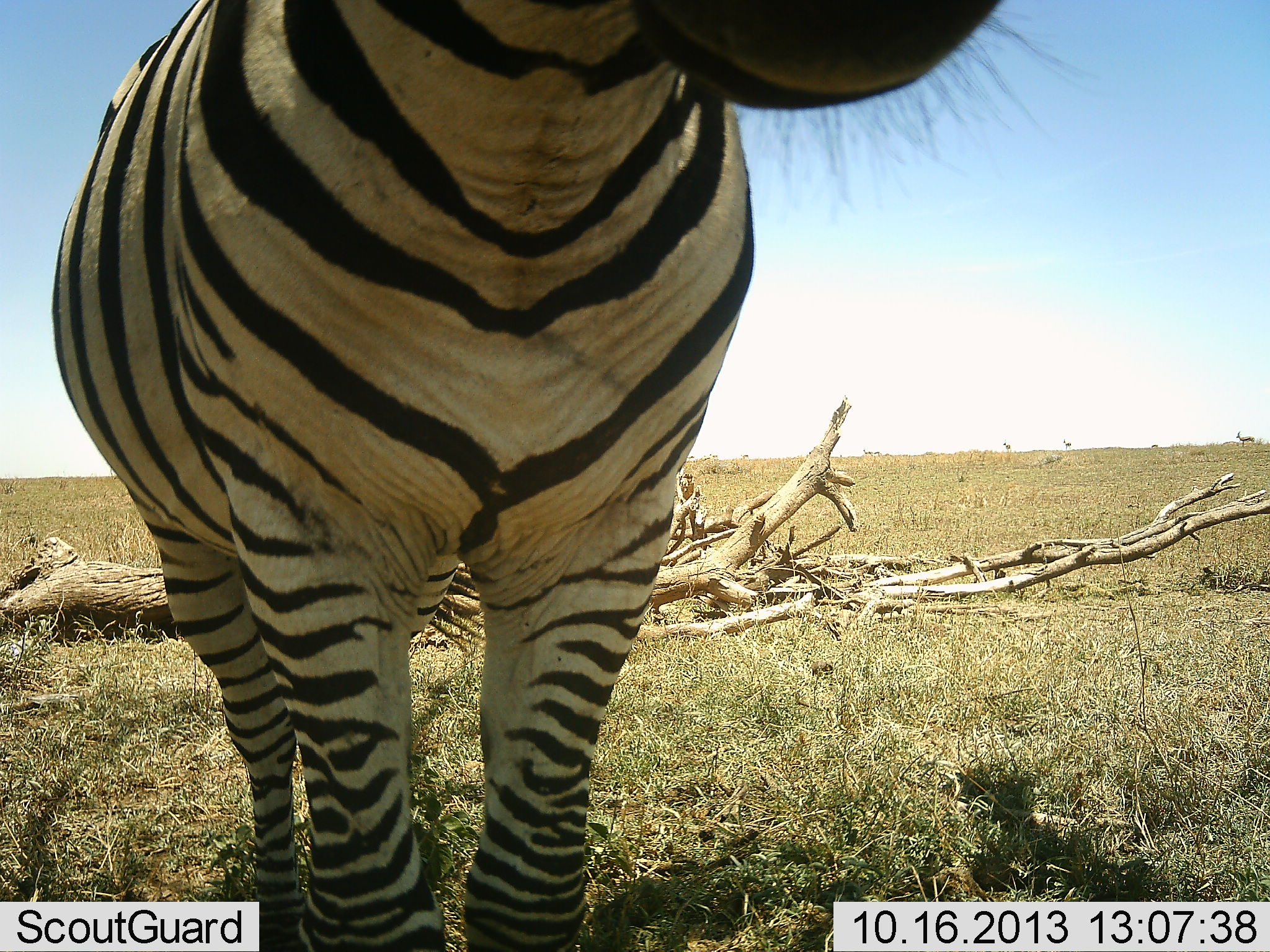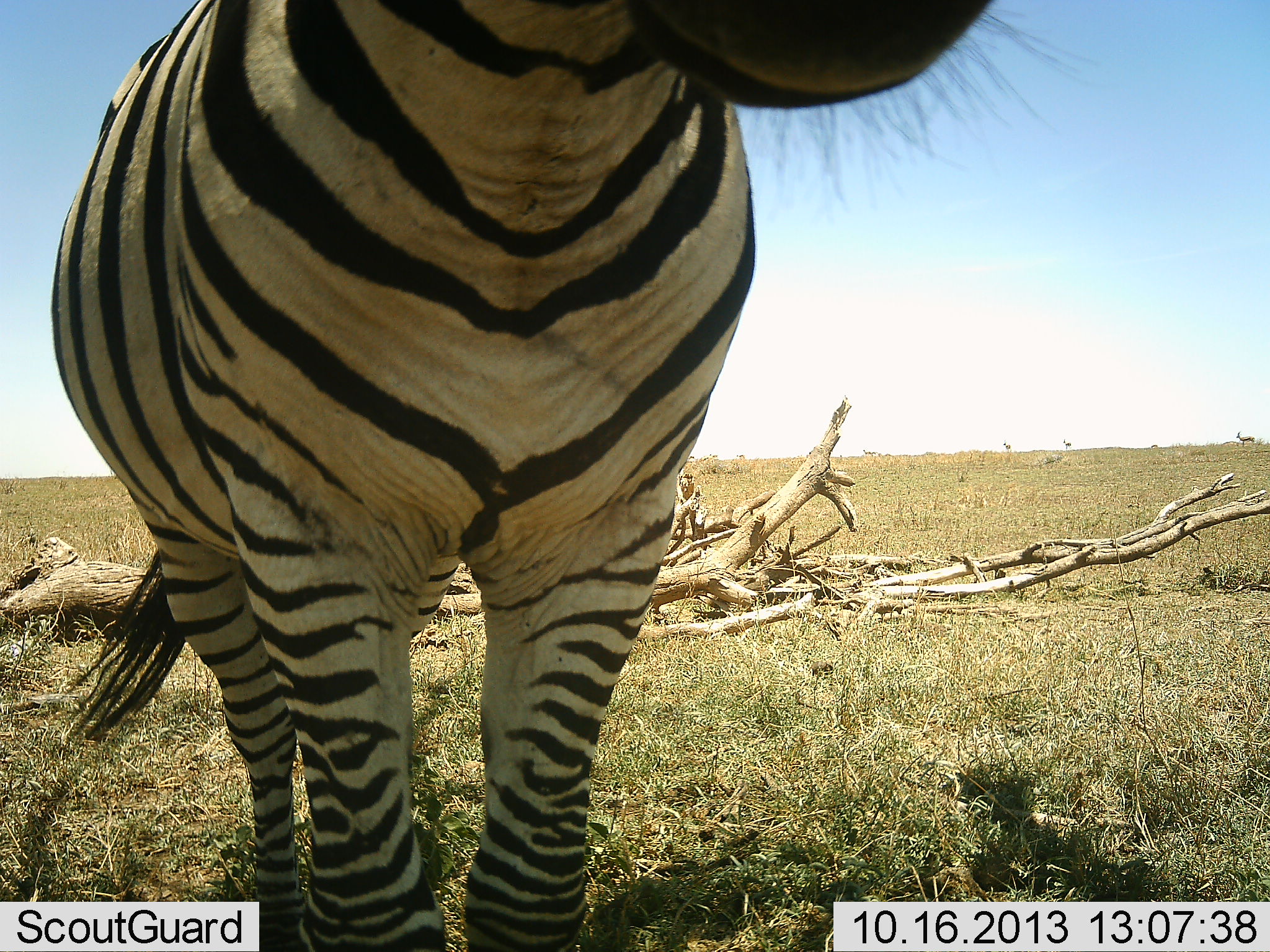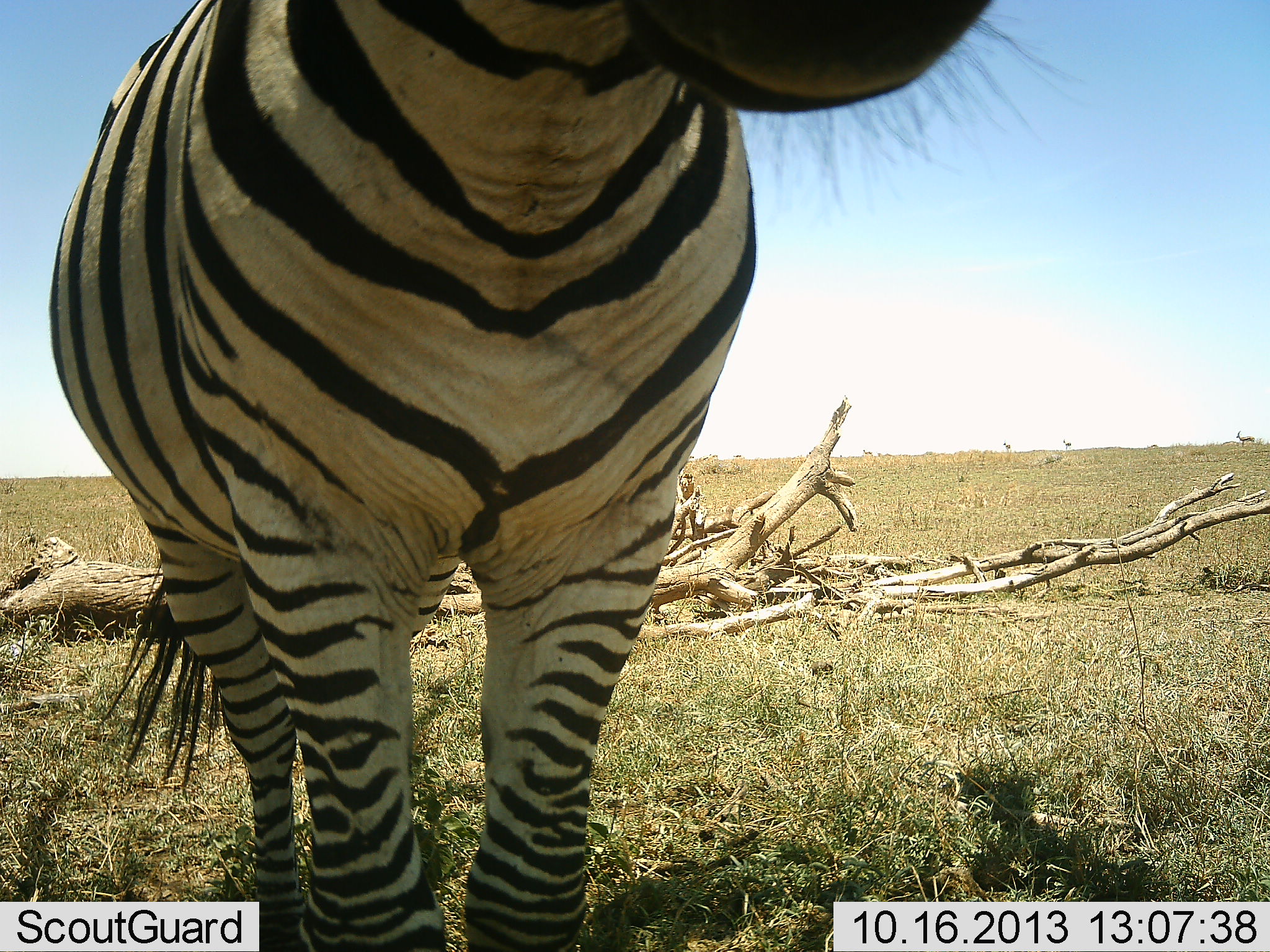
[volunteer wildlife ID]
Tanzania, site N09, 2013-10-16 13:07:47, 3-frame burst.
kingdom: Animalia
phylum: Chordata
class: Mammalia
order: Perissodactyla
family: Equidae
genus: Equus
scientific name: Equus quagga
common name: plains zebra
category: zebra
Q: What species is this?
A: Zebra (plains zebra) (Equus quagga).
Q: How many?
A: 1.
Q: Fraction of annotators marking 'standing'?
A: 100%.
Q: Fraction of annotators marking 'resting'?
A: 0%.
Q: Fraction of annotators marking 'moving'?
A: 0%.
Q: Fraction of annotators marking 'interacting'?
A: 0%.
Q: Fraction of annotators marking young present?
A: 0%.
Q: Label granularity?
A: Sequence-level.